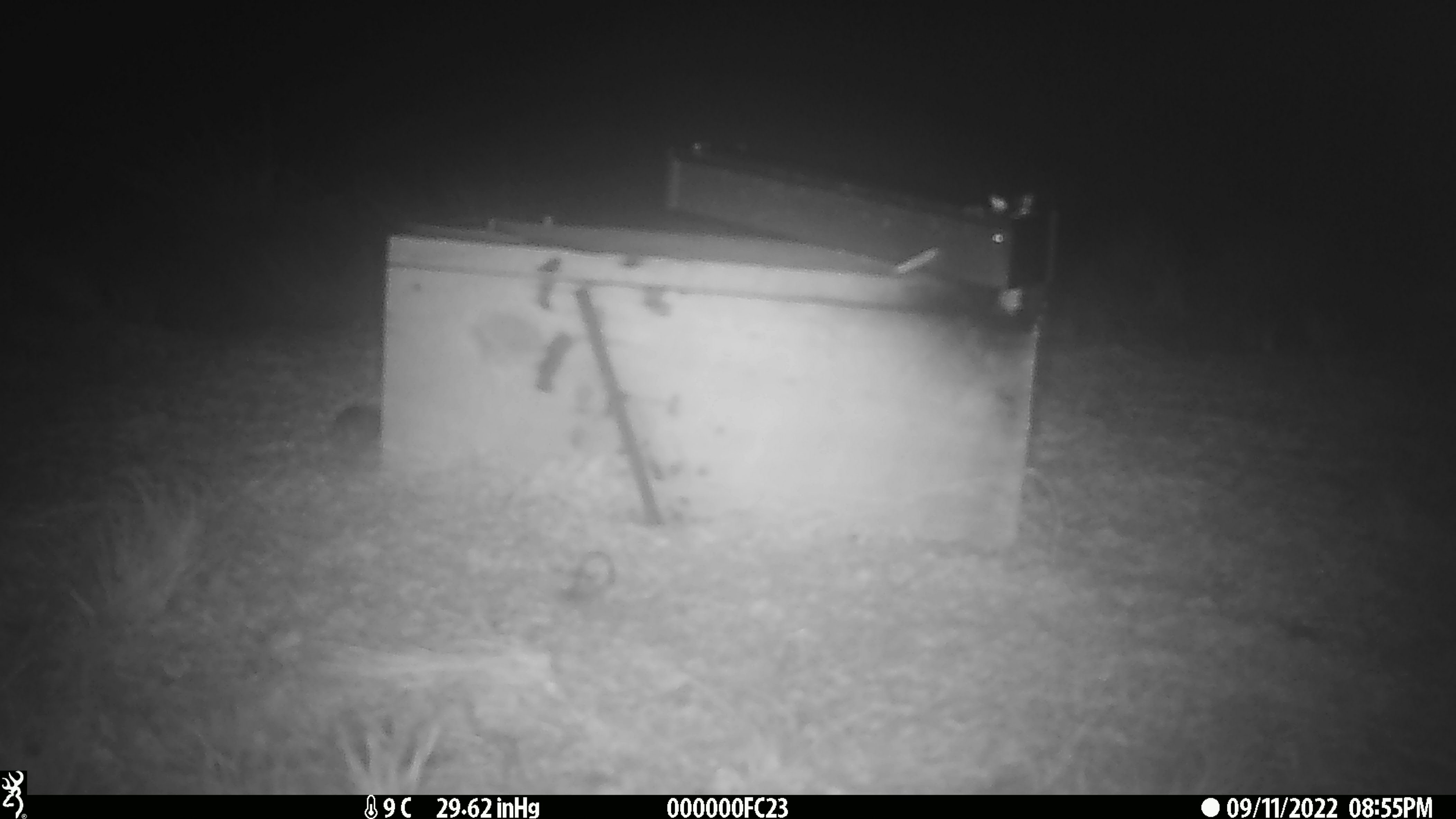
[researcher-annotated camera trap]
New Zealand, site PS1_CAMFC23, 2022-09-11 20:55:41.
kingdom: Animalia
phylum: Chordata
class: Mammalia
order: Rodentia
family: Muridae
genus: Mus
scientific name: Mus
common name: mouse